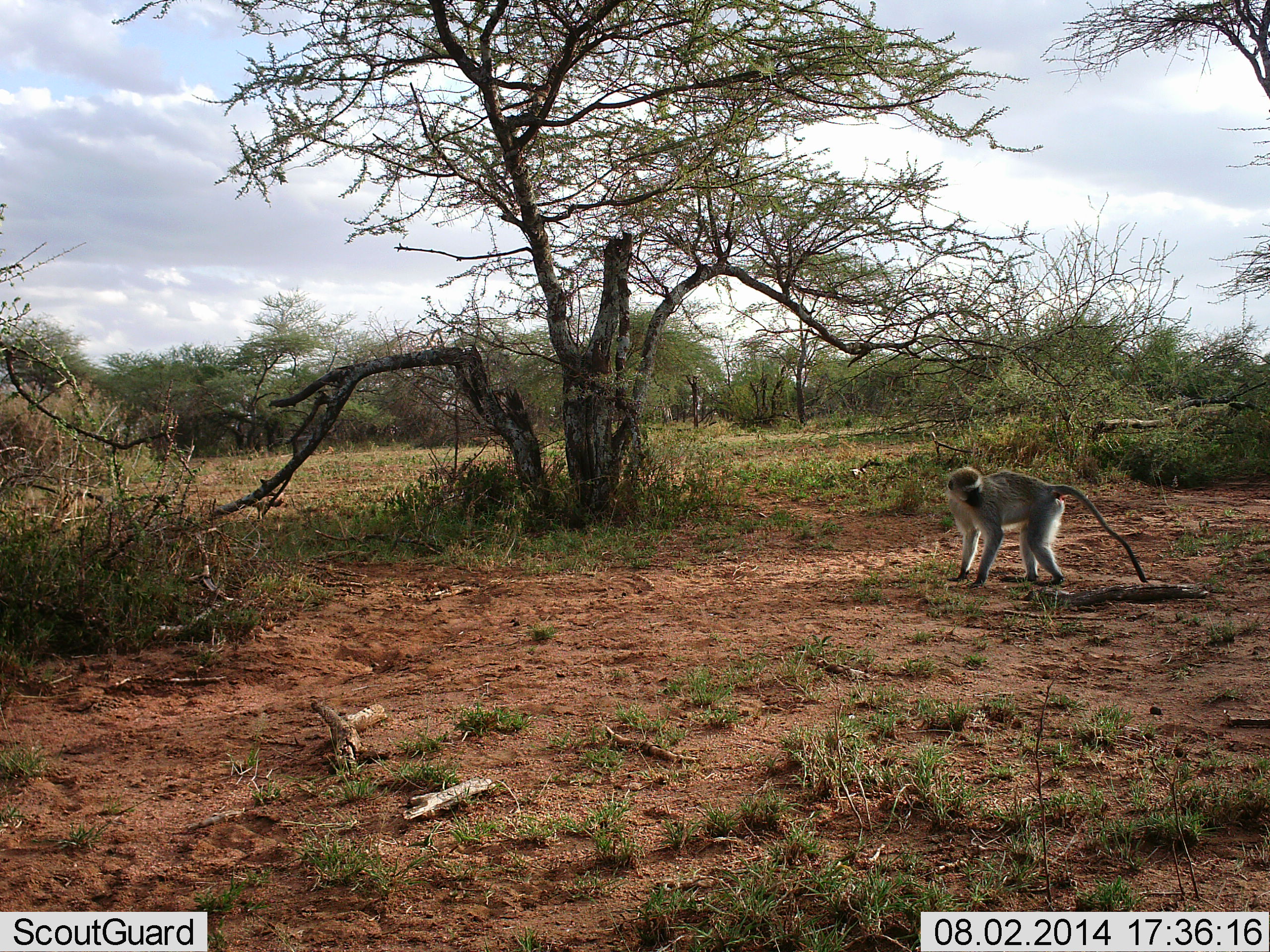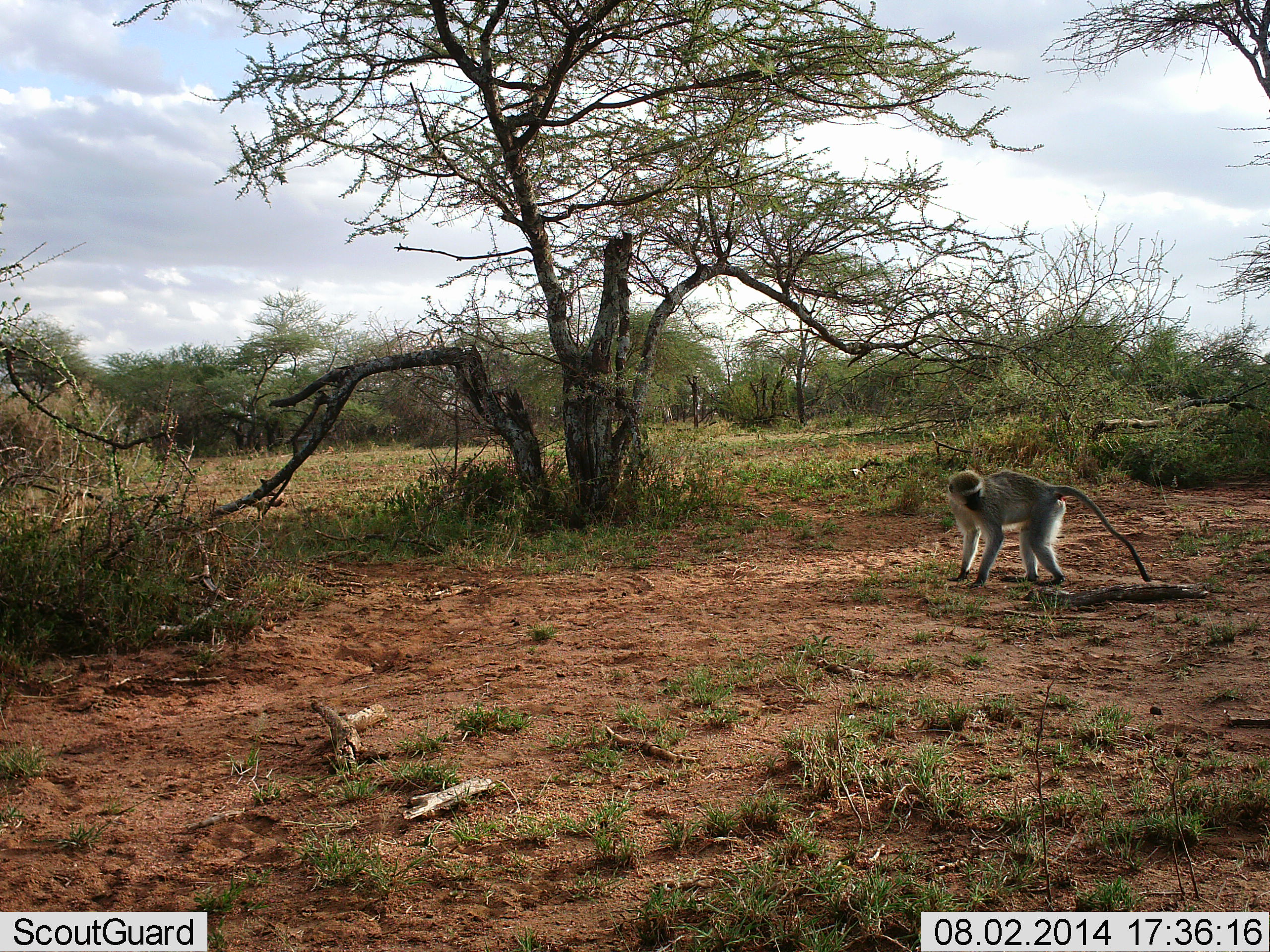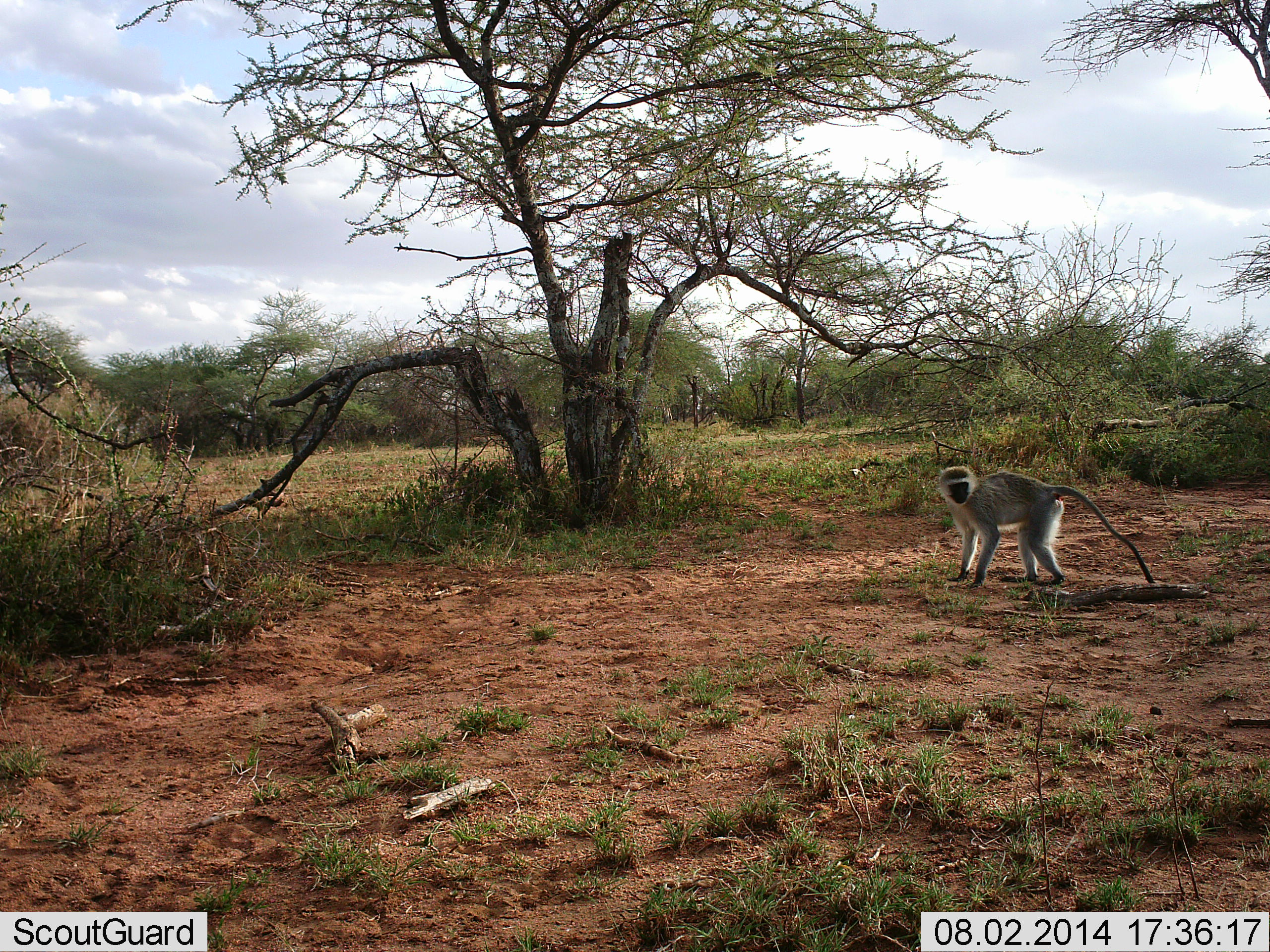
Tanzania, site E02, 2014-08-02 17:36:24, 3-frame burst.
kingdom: Animalia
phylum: Chordata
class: Mammalia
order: Primates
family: Cercopithecidae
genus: Chlorocebus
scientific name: Chlorocebus pygerythrus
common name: vervet monkey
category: monkeyvervet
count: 1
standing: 100%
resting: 0%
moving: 0%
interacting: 0%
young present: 0%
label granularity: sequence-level